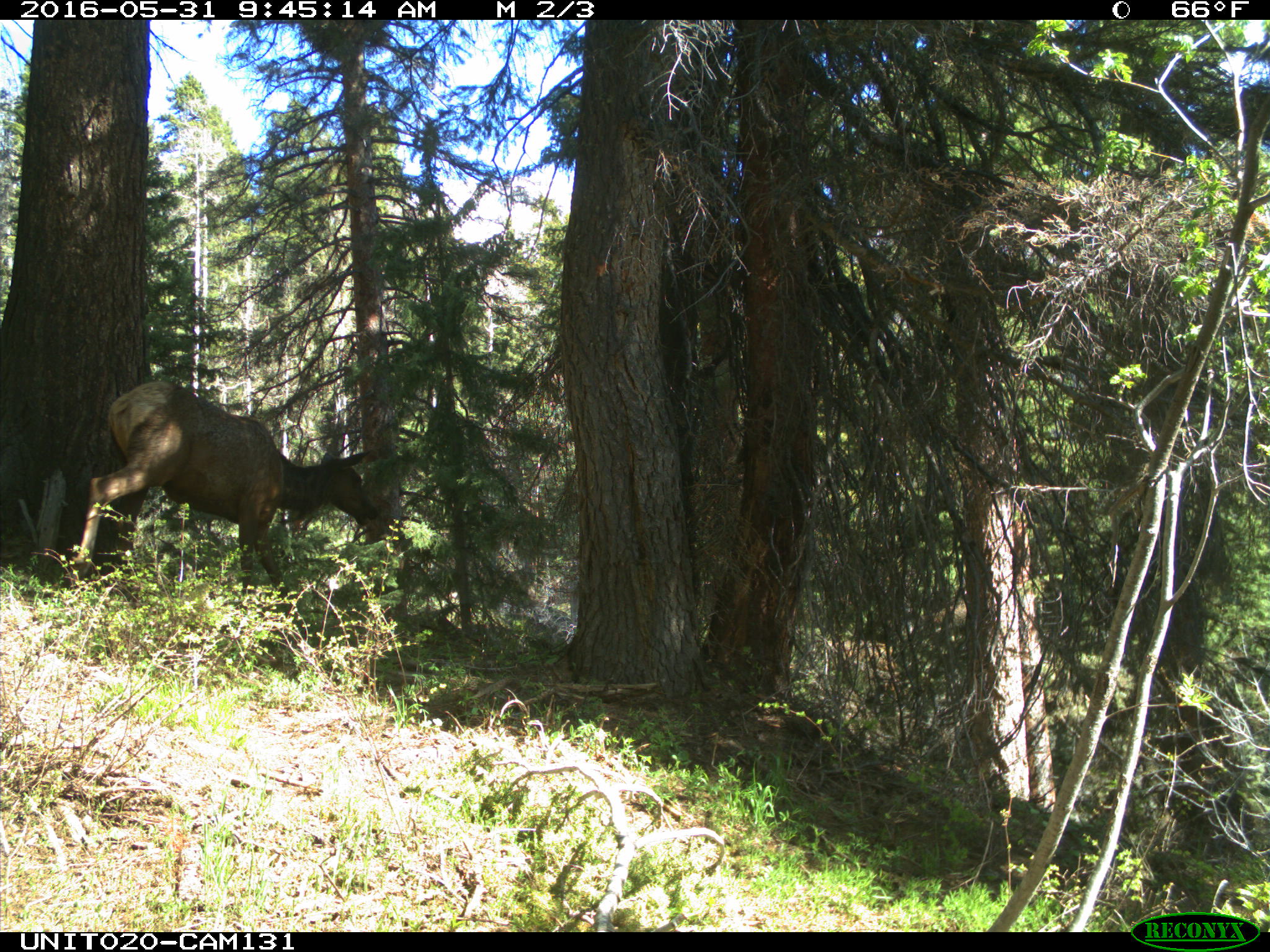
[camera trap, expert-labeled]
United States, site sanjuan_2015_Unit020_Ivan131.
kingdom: Animalia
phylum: Chordata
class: Mammalia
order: Artiodactyla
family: Cervidae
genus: Cervus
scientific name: Cervus elaphus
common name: red deer